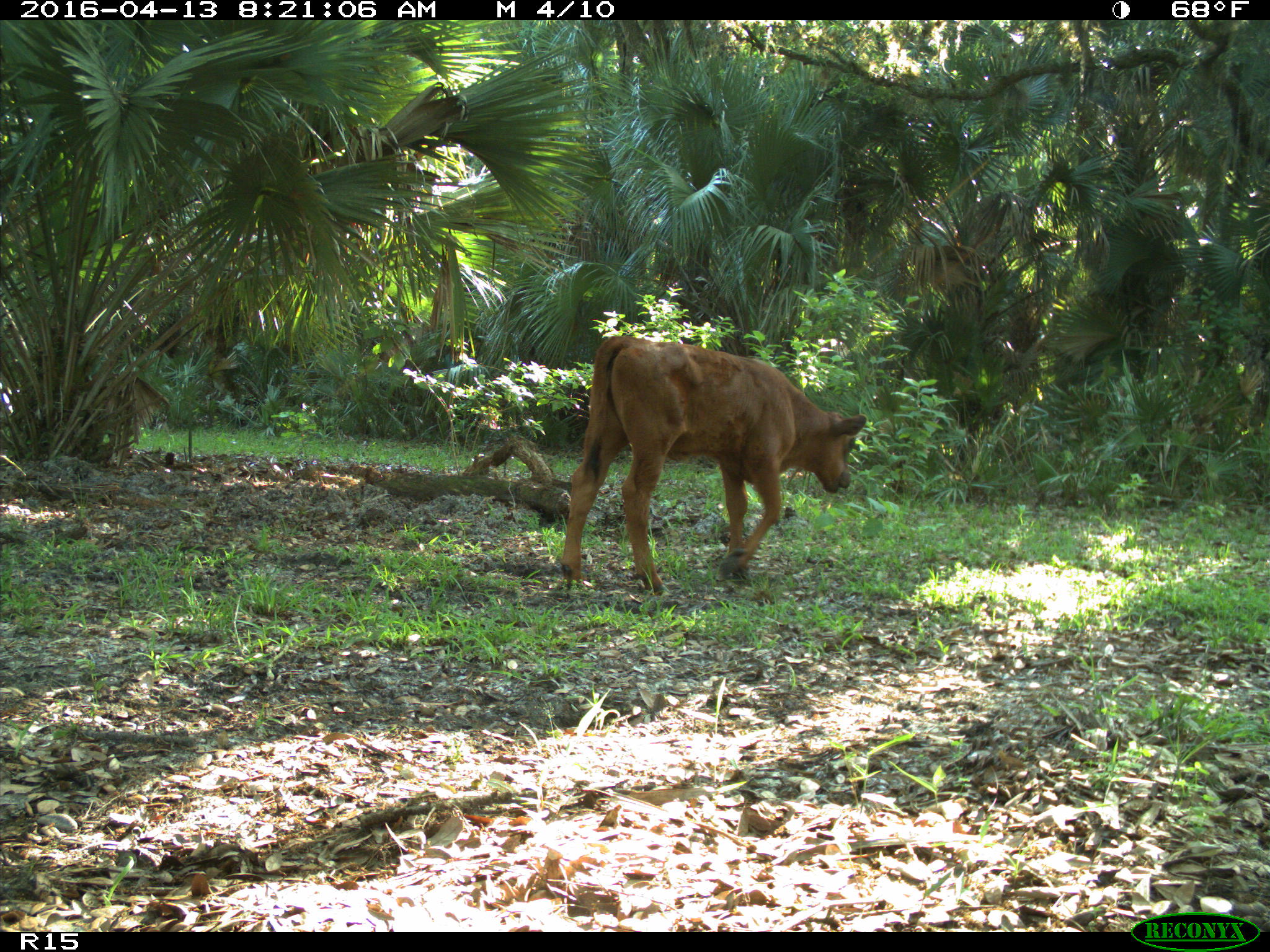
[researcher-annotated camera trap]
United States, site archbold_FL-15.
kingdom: Animalia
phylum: Chordata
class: Mammalia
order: Artiodactyla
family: Bovidae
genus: Bos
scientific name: Bos taurus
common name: domestic cow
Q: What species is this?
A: Bos taurus (domestic cow).